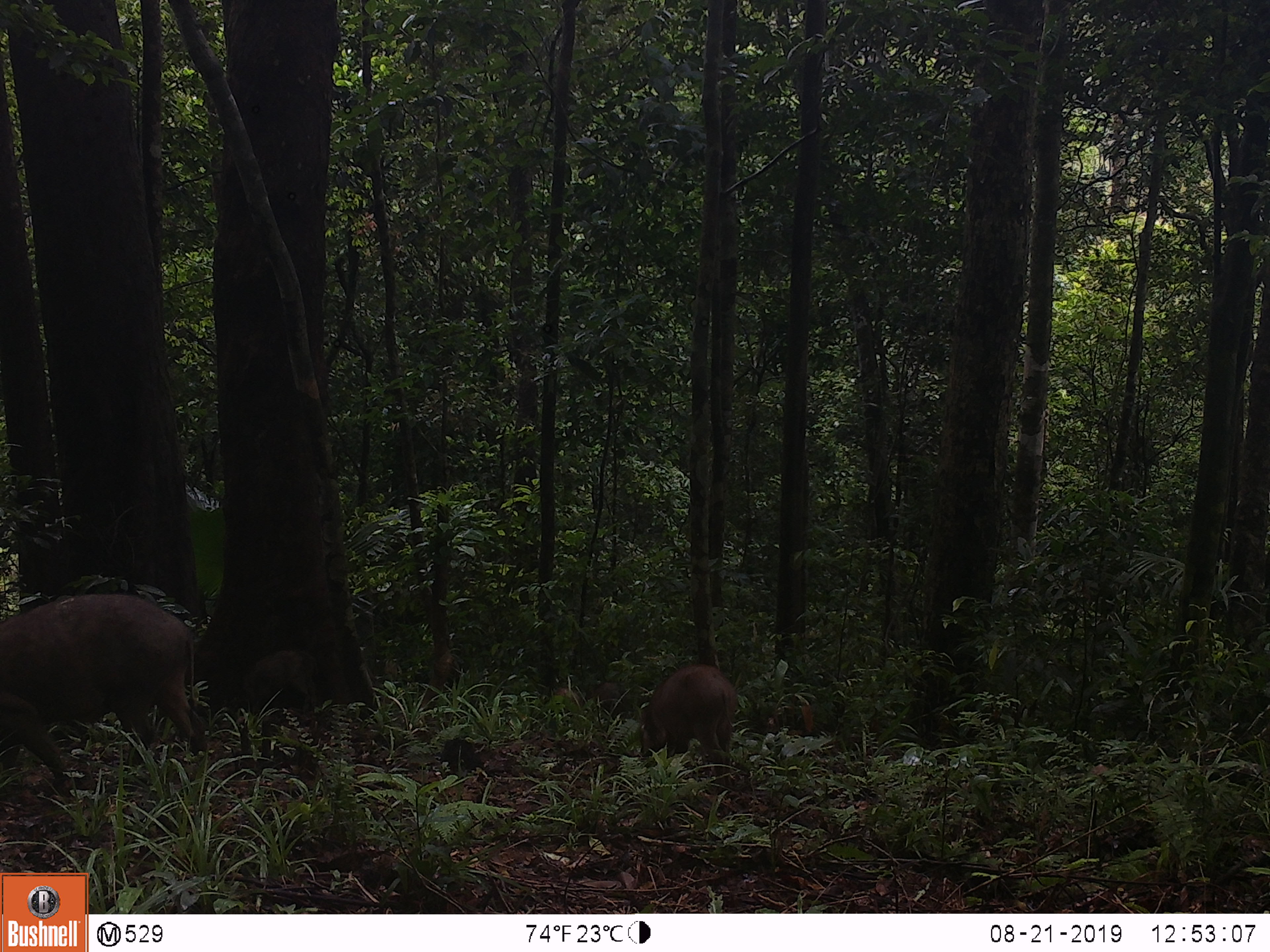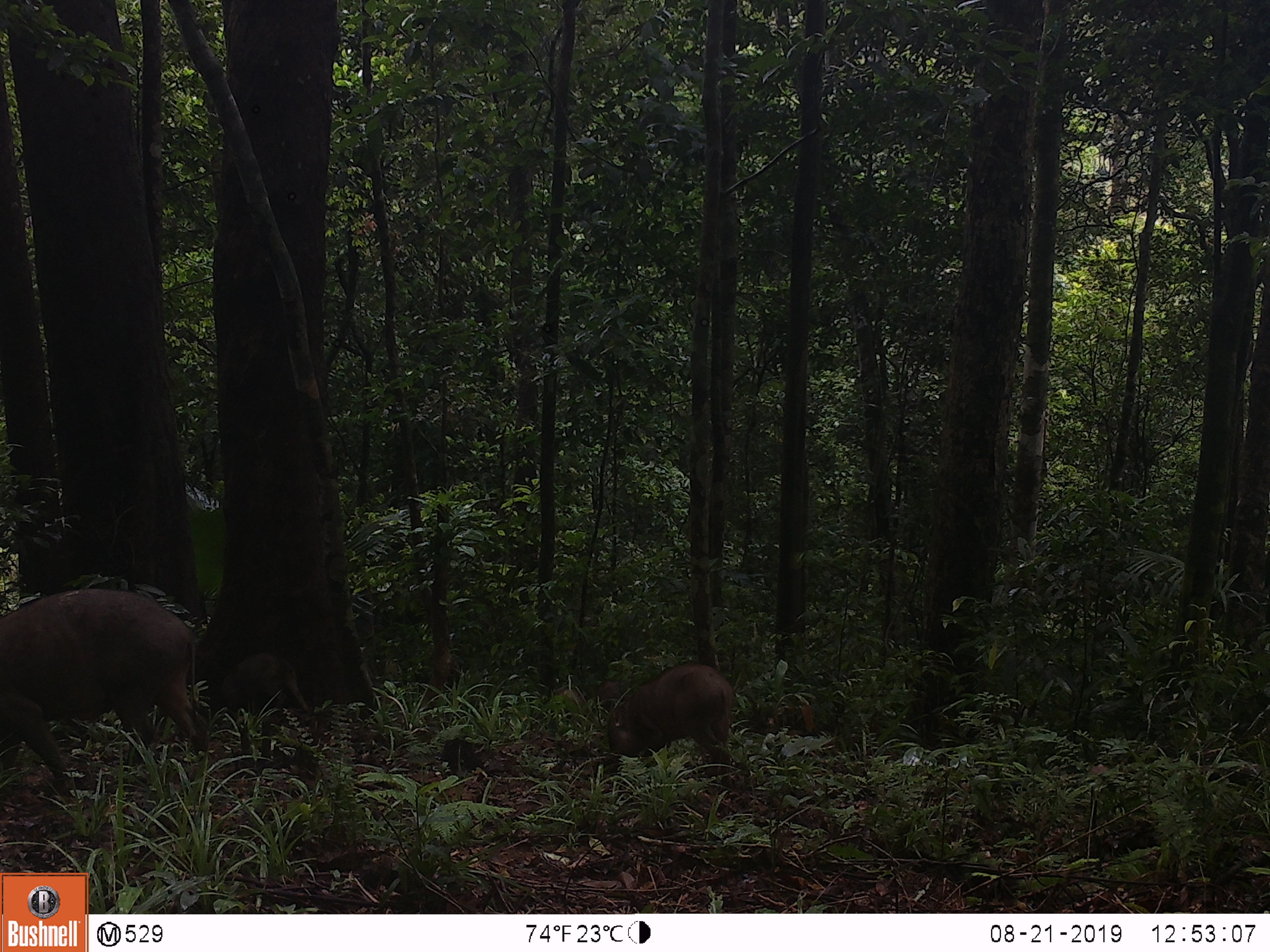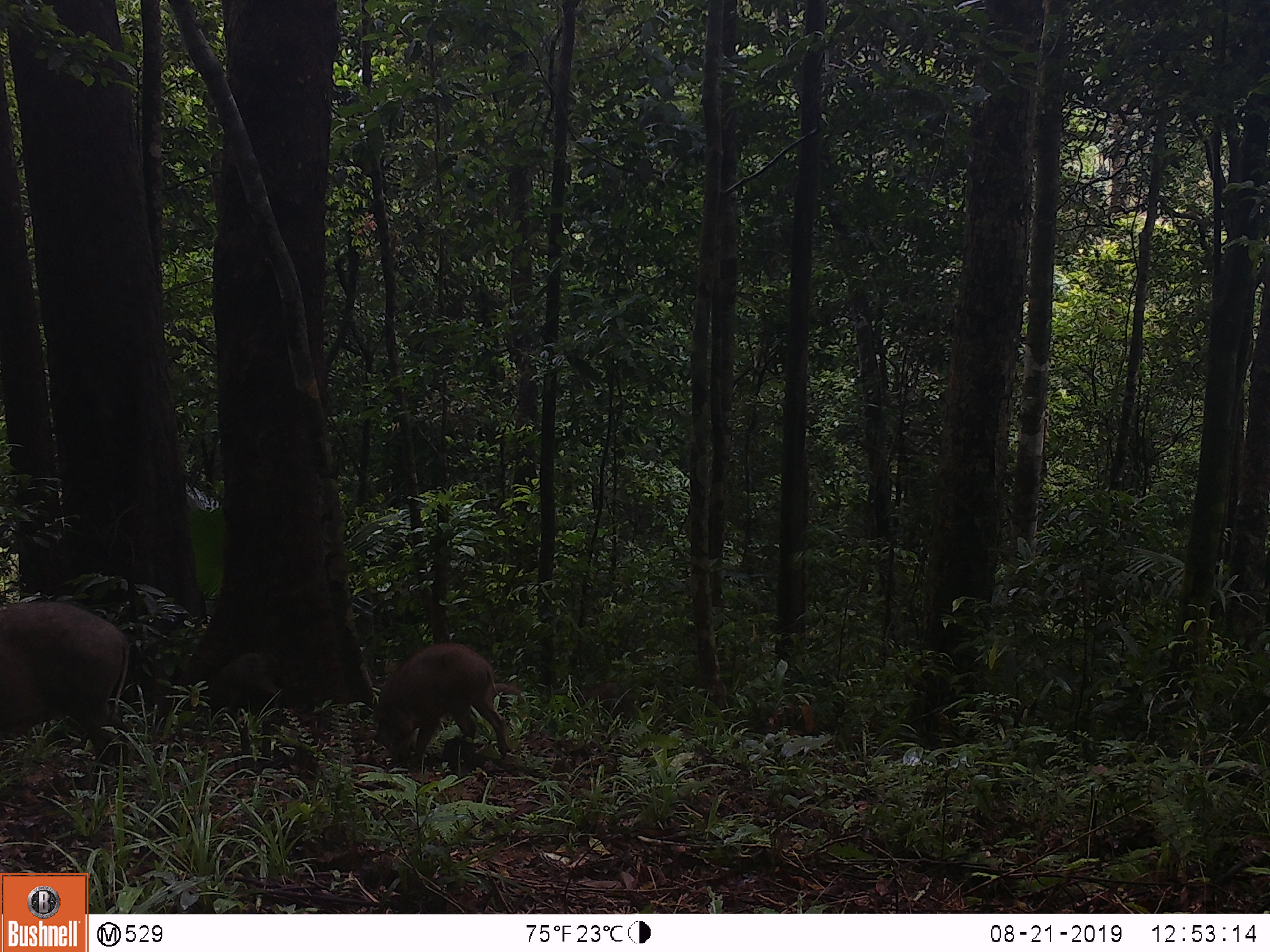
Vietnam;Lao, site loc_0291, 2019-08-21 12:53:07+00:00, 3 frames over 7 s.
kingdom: Animalia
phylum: Chordata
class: Mammalia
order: Artiodactyla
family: Suidae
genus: Sus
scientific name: Sus scrofa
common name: eurasian wild pig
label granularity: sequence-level